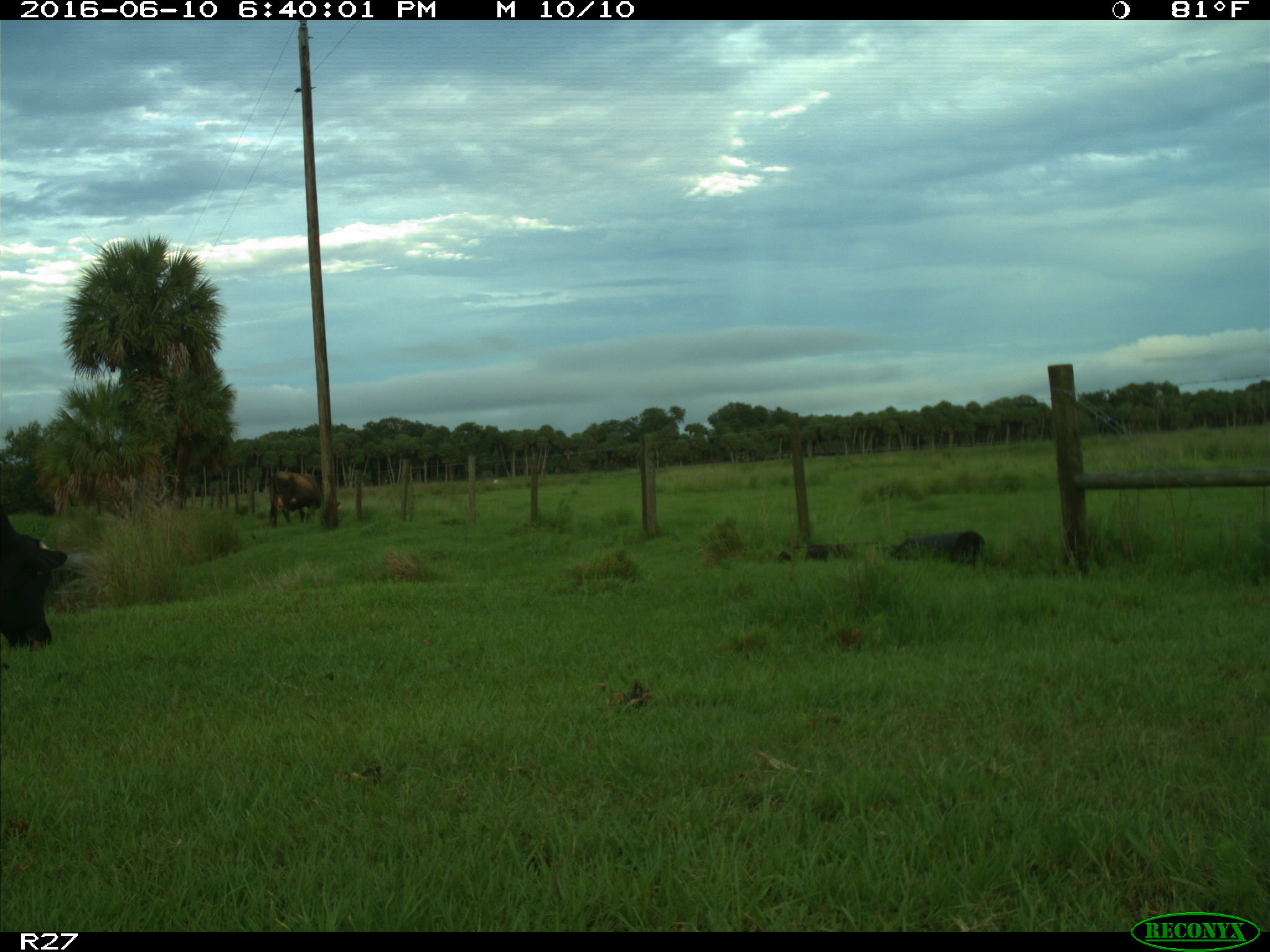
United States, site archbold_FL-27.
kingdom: Animalia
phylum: Chordata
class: Mammalia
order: Artiodactyla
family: Bovidae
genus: Bos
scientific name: Bos taurus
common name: domestic cow